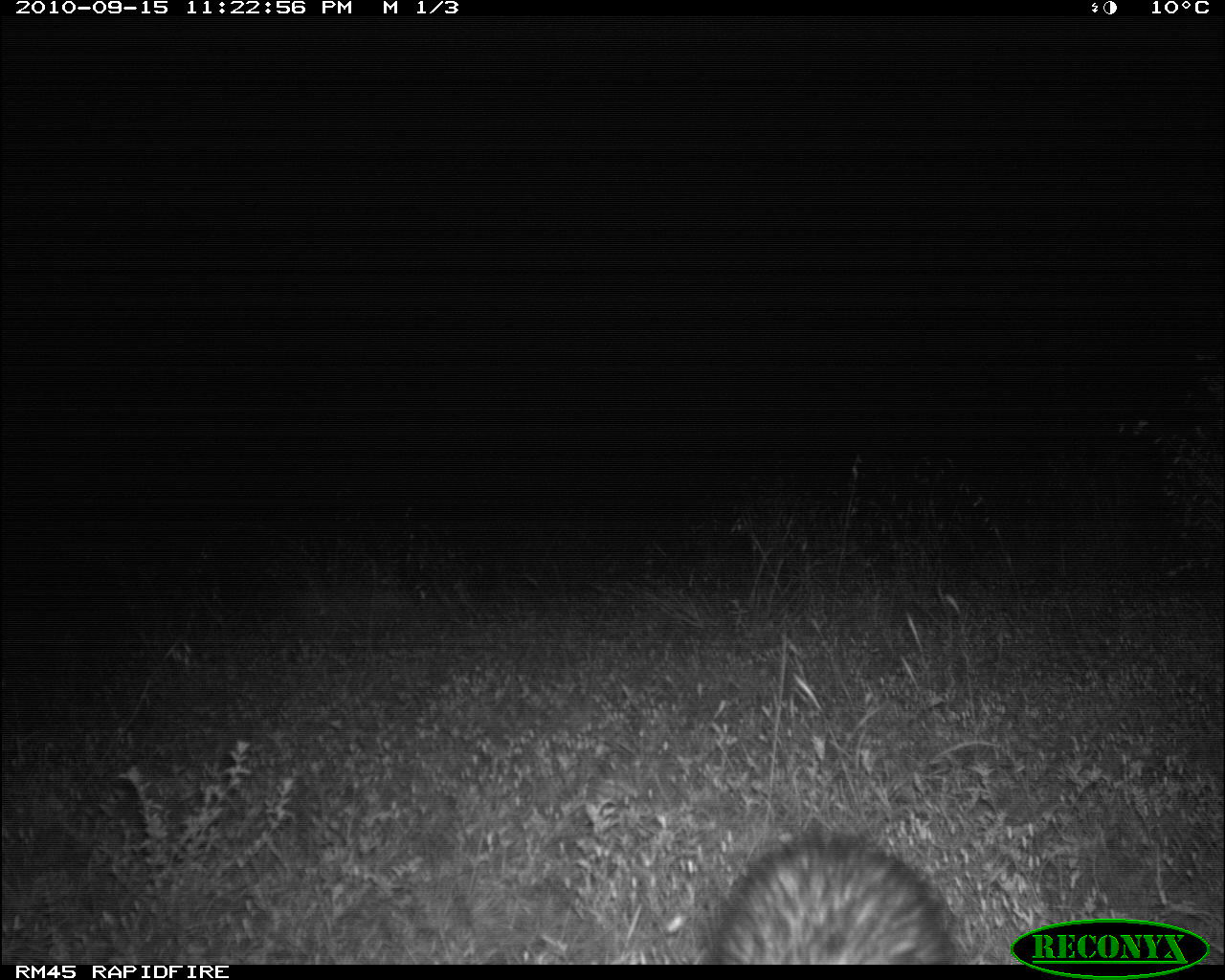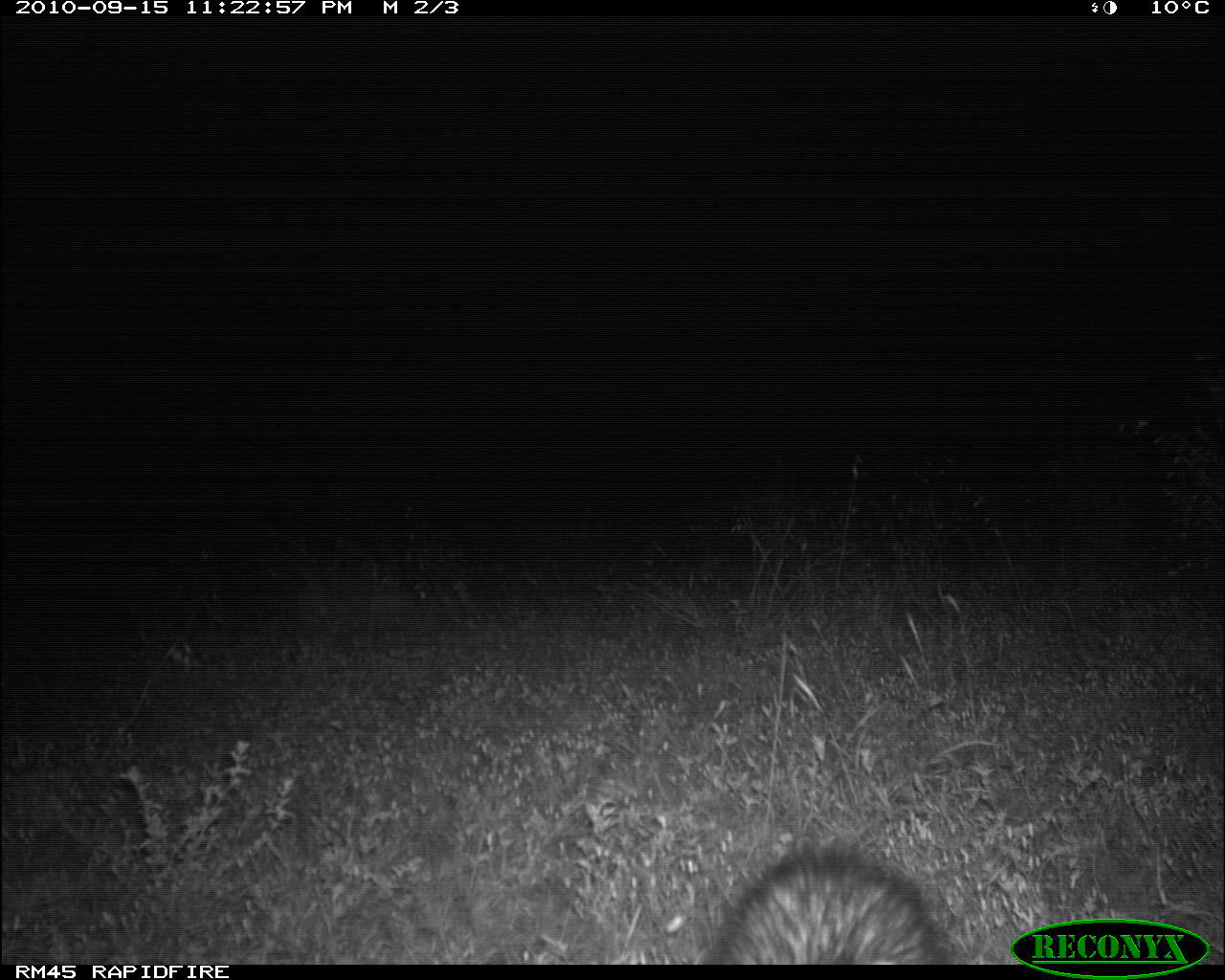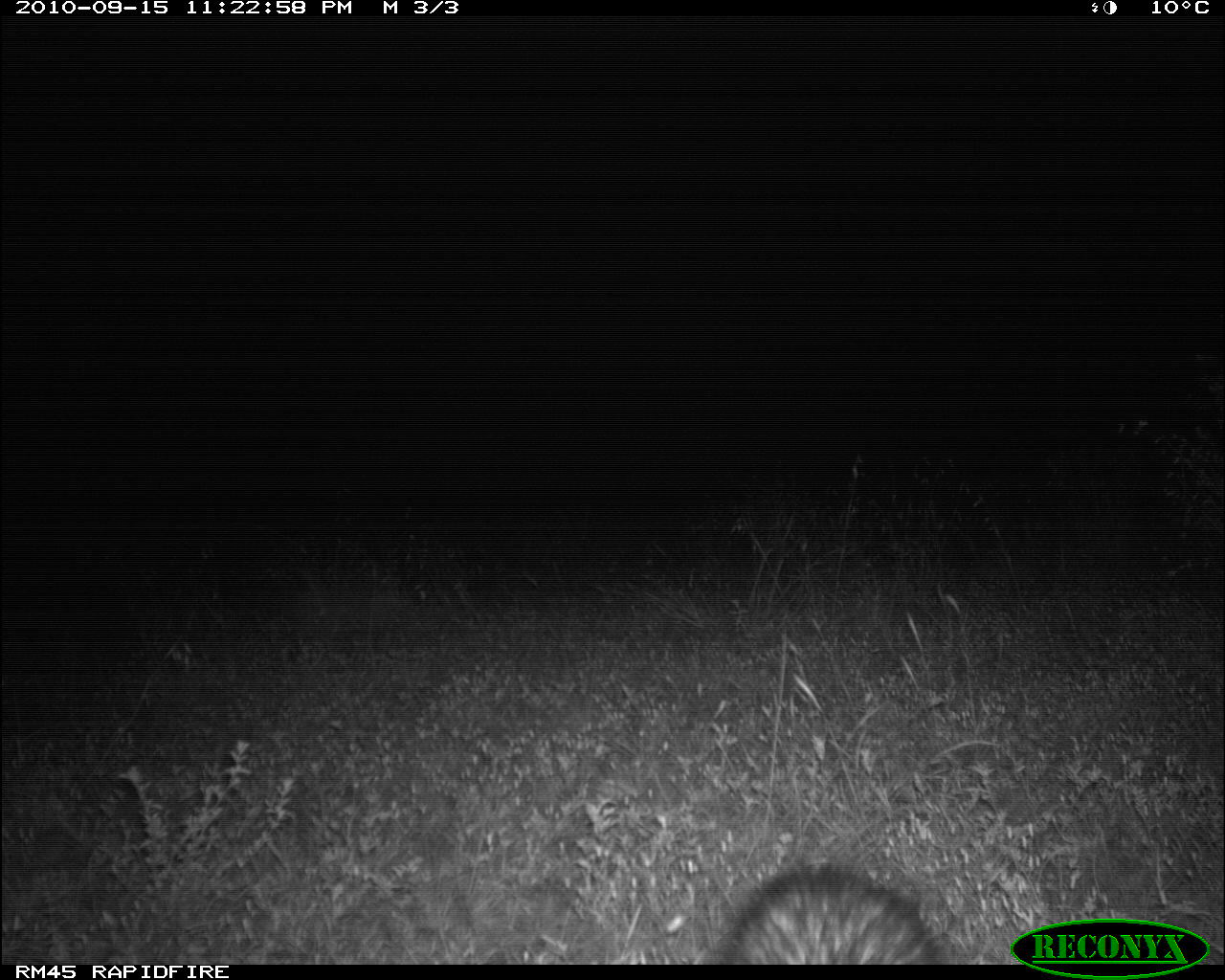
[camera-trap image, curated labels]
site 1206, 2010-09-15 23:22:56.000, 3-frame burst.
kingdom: Animalia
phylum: Chordata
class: Mammalia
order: Carnivora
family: Herpestidae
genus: Ichneumia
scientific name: Ichneumia albicauda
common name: white-tailed mongoose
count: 1